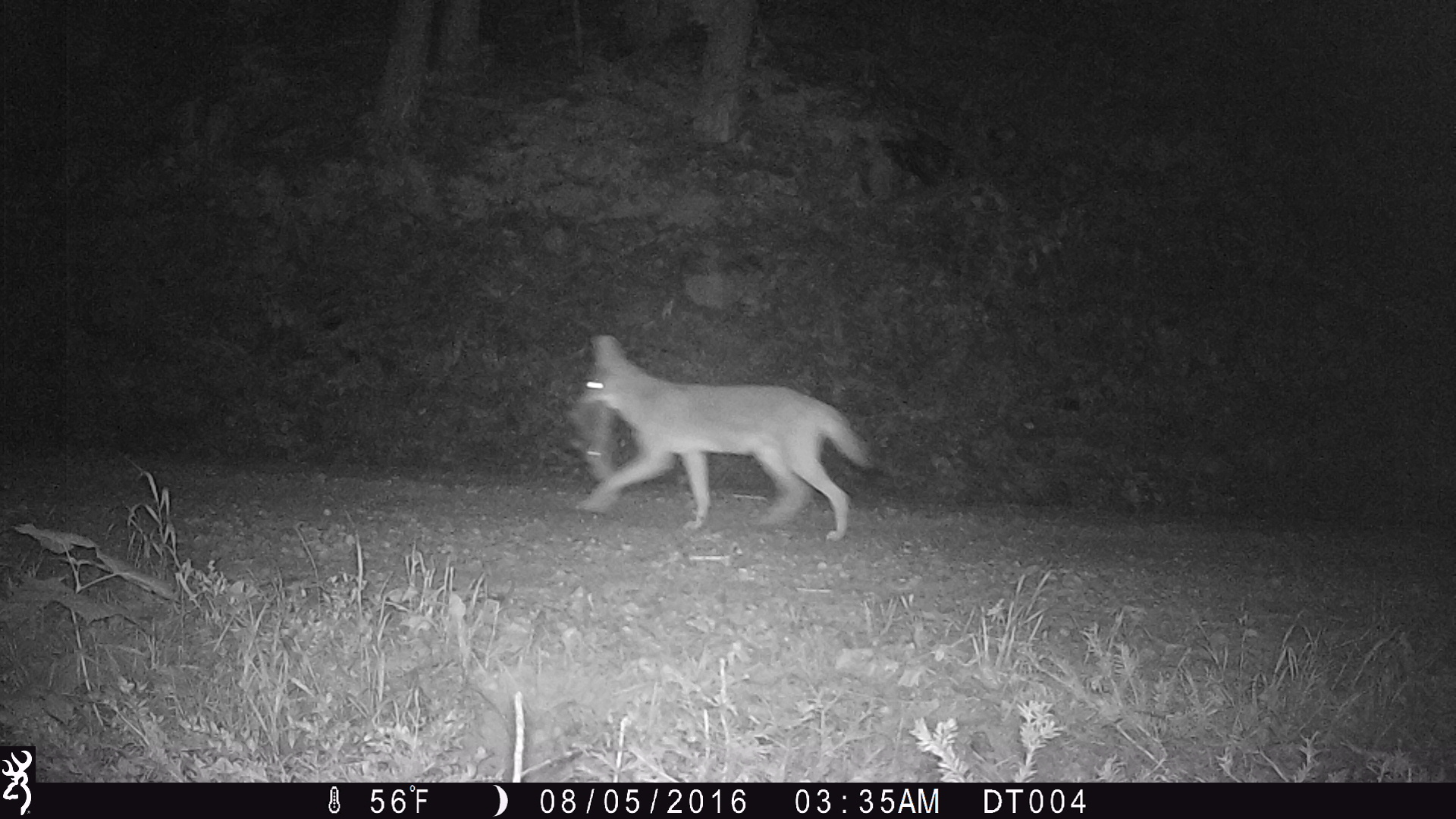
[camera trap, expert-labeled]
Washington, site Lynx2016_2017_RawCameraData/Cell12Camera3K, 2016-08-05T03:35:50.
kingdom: Animalia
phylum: Chordata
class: Mammalia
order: Carnivora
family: Canidae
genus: Canis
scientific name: Canis latrans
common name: coyote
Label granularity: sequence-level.